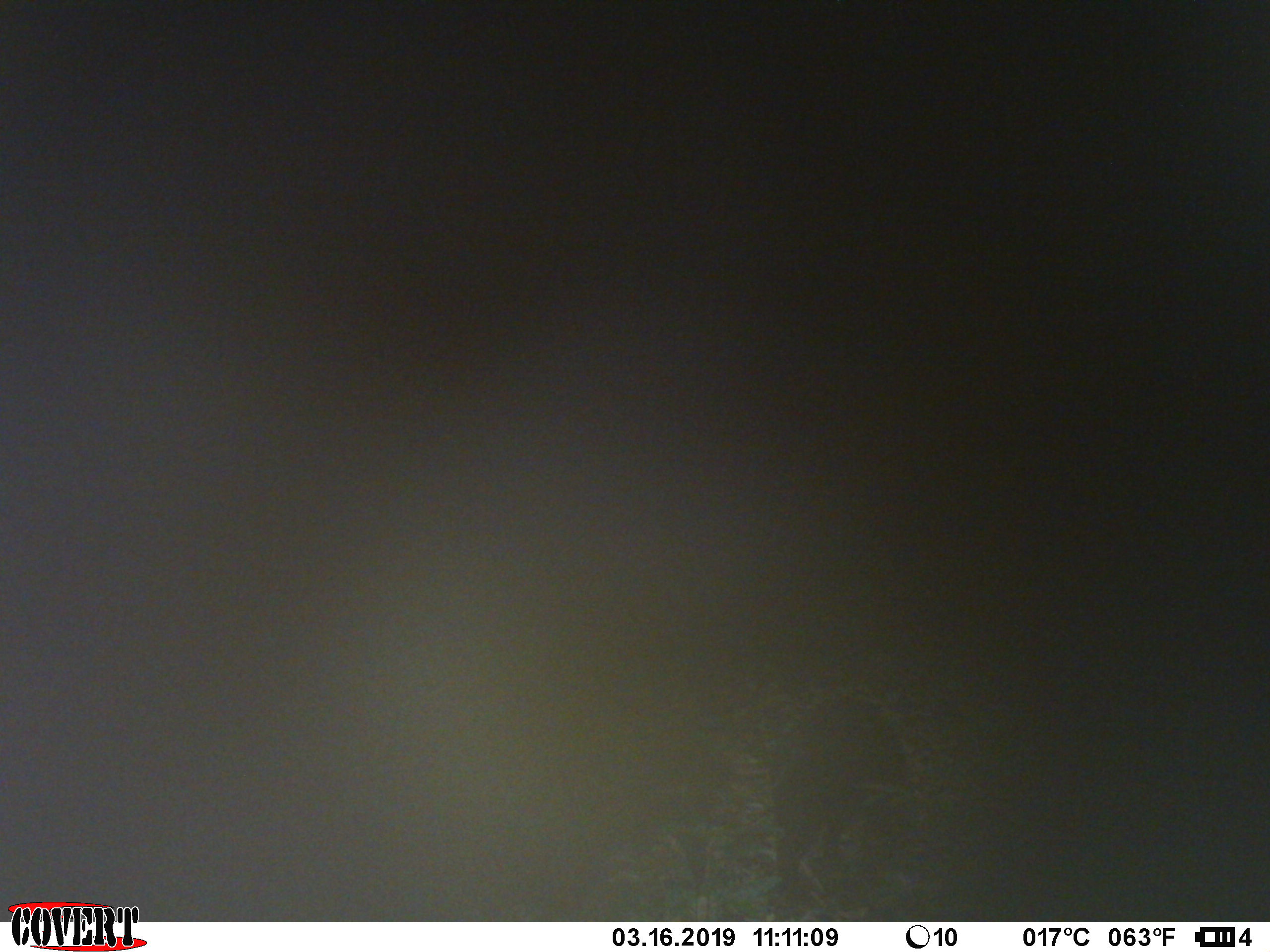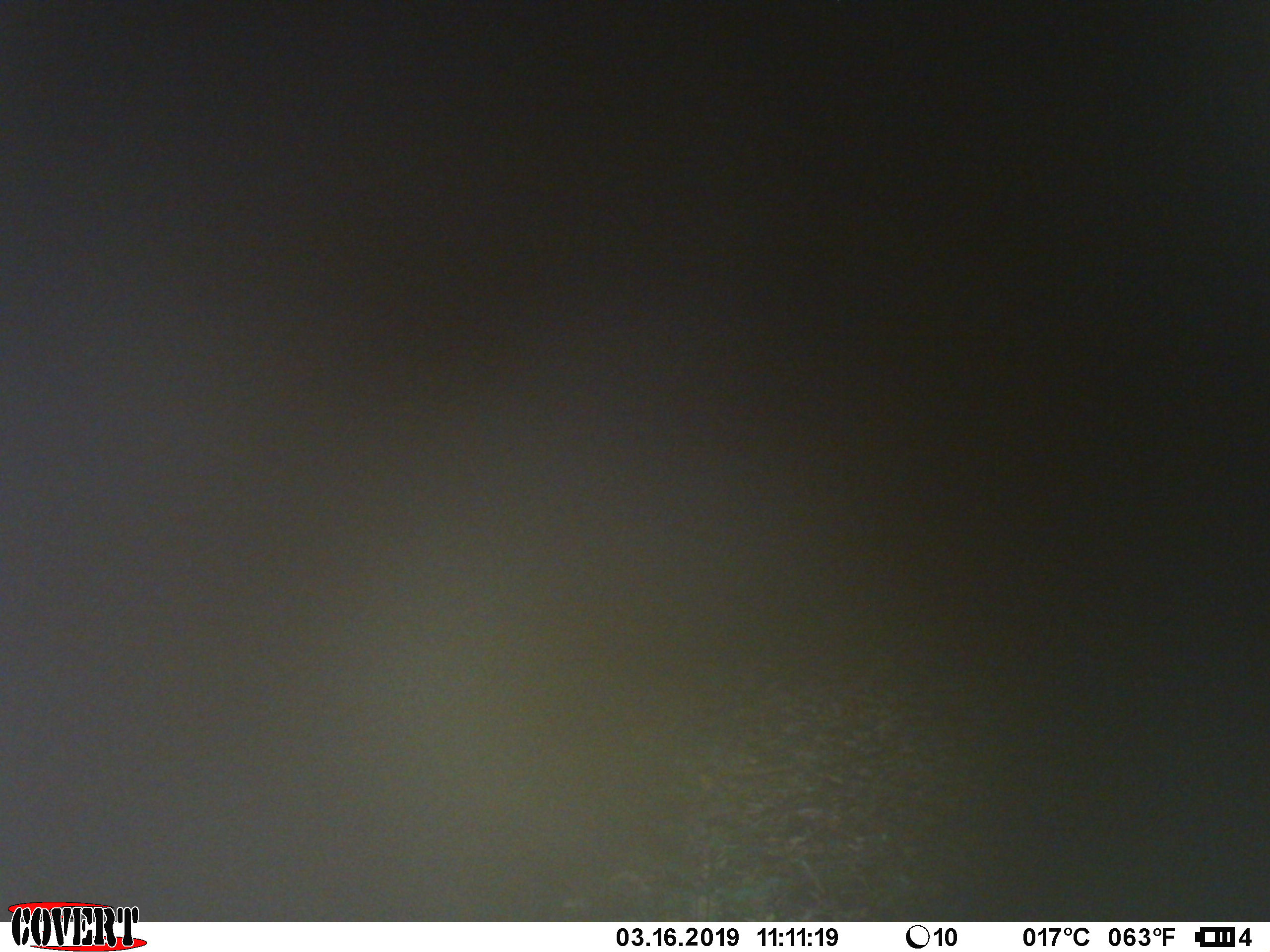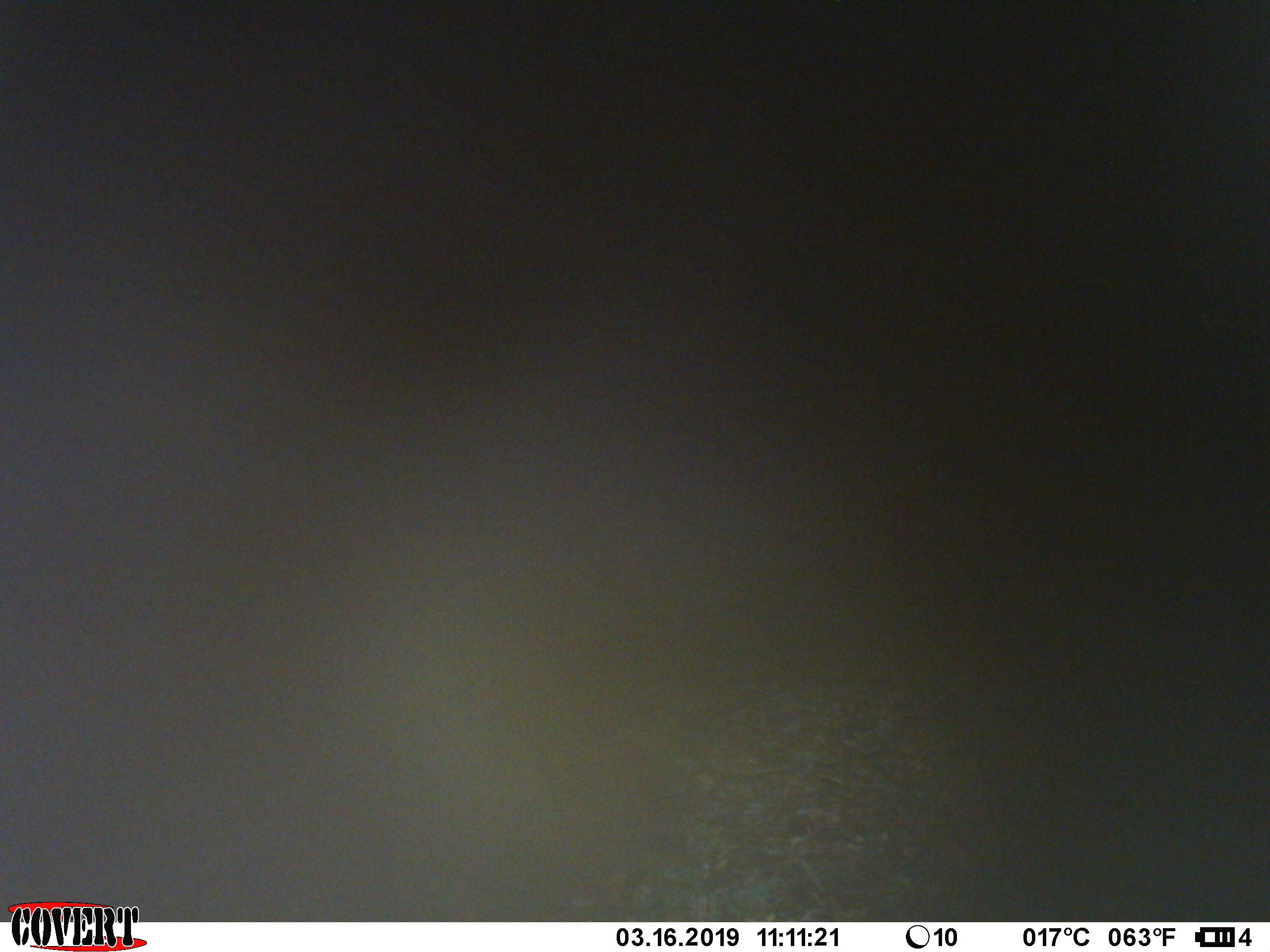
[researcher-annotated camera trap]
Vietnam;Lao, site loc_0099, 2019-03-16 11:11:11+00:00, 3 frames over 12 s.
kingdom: Animalia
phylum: Chordata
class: Mammalia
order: Artiodactyla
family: Suidae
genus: Sus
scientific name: Sus scrofa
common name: eurasian wild pig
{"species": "eurasian wild pig (Sus scrofa)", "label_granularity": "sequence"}